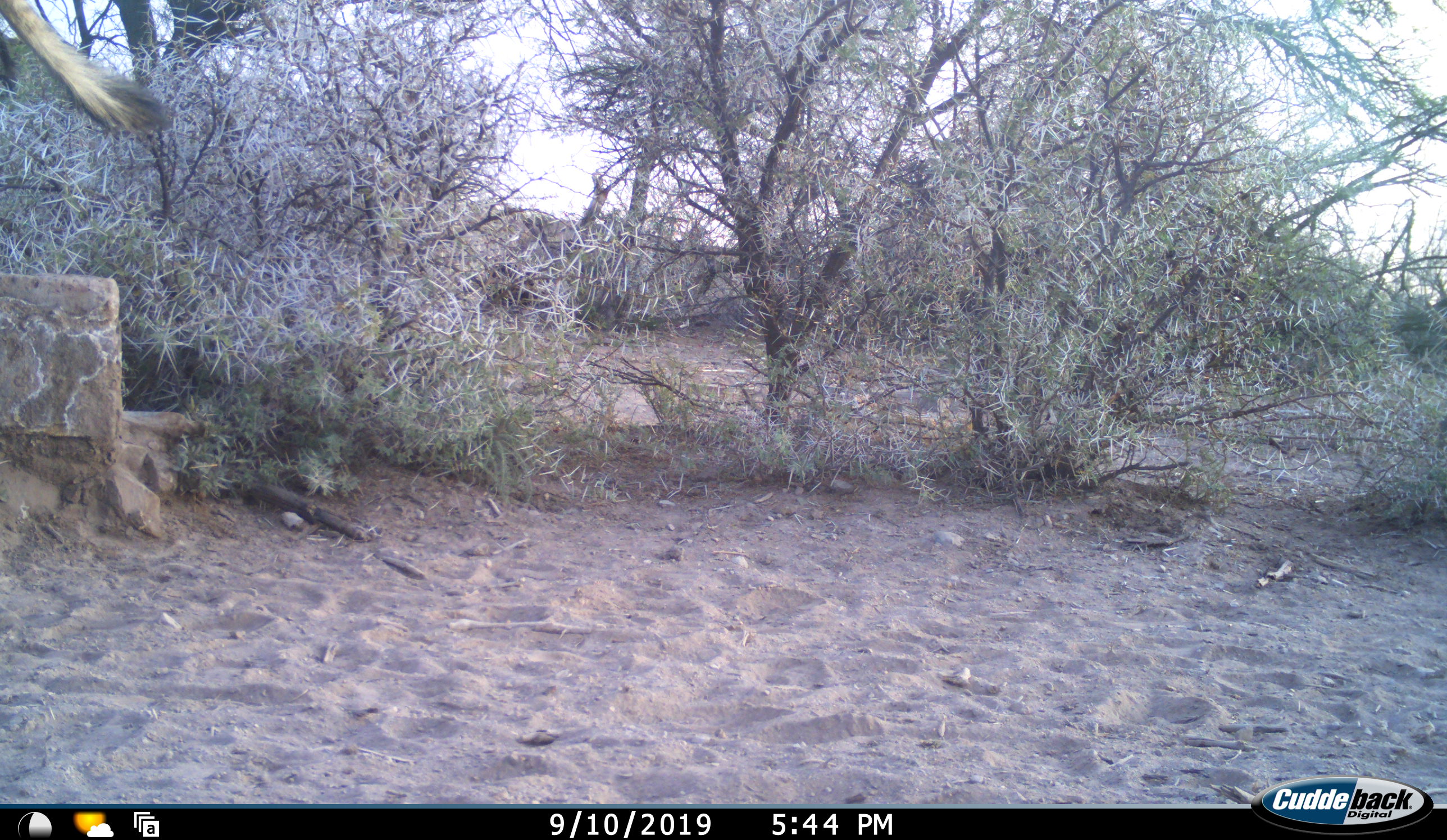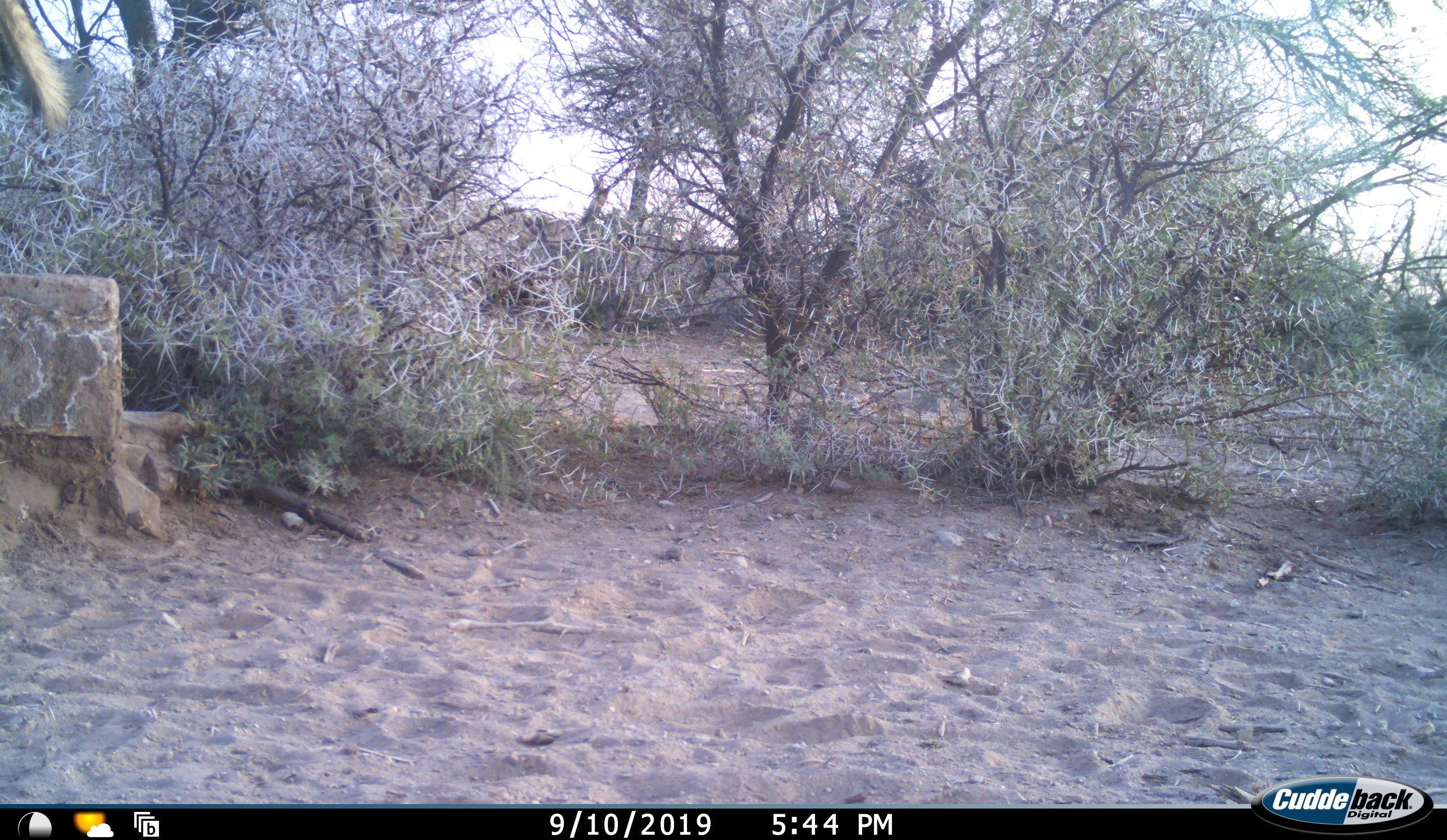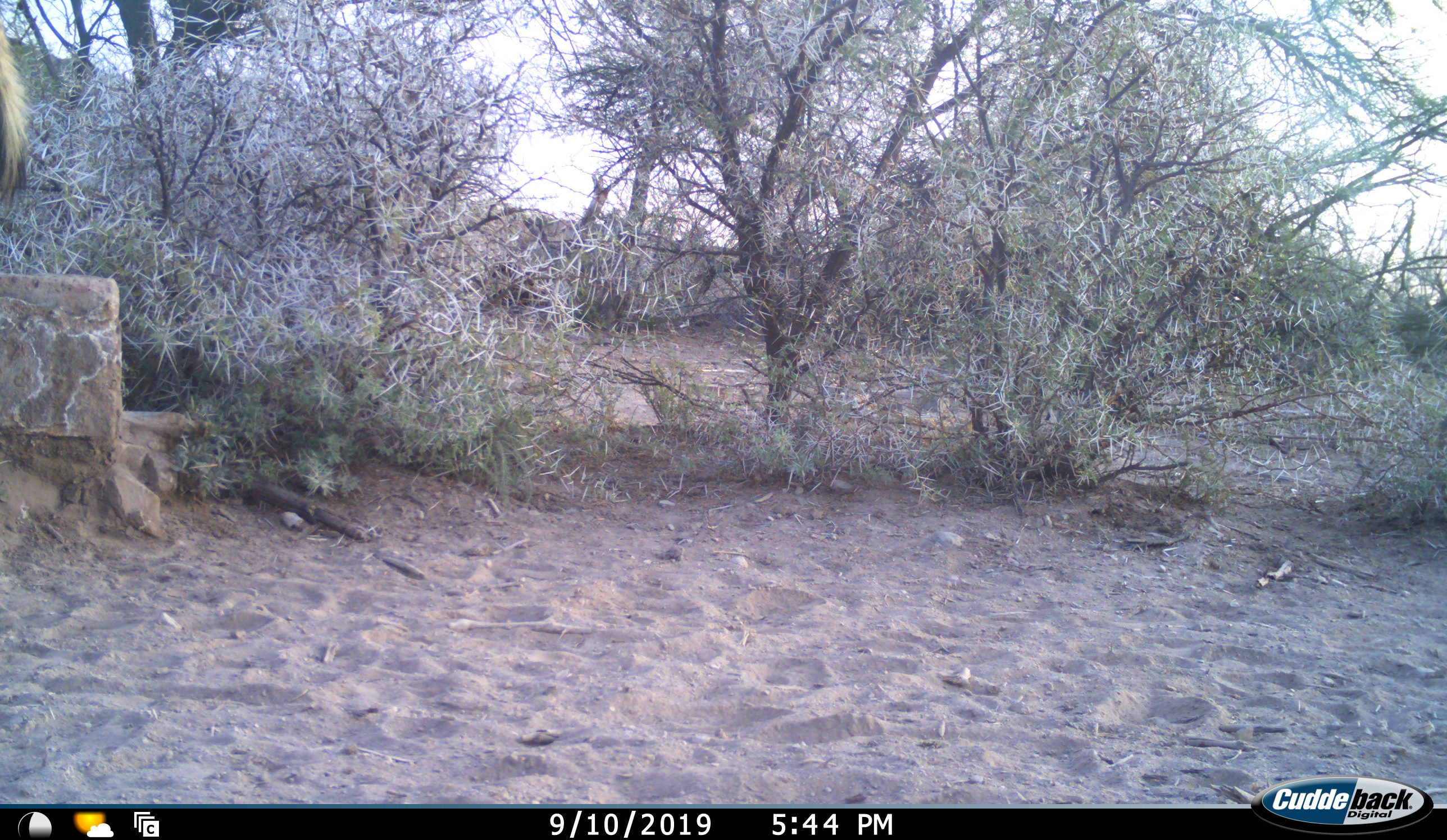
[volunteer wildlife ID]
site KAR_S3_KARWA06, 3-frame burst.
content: unidentified animal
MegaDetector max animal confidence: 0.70